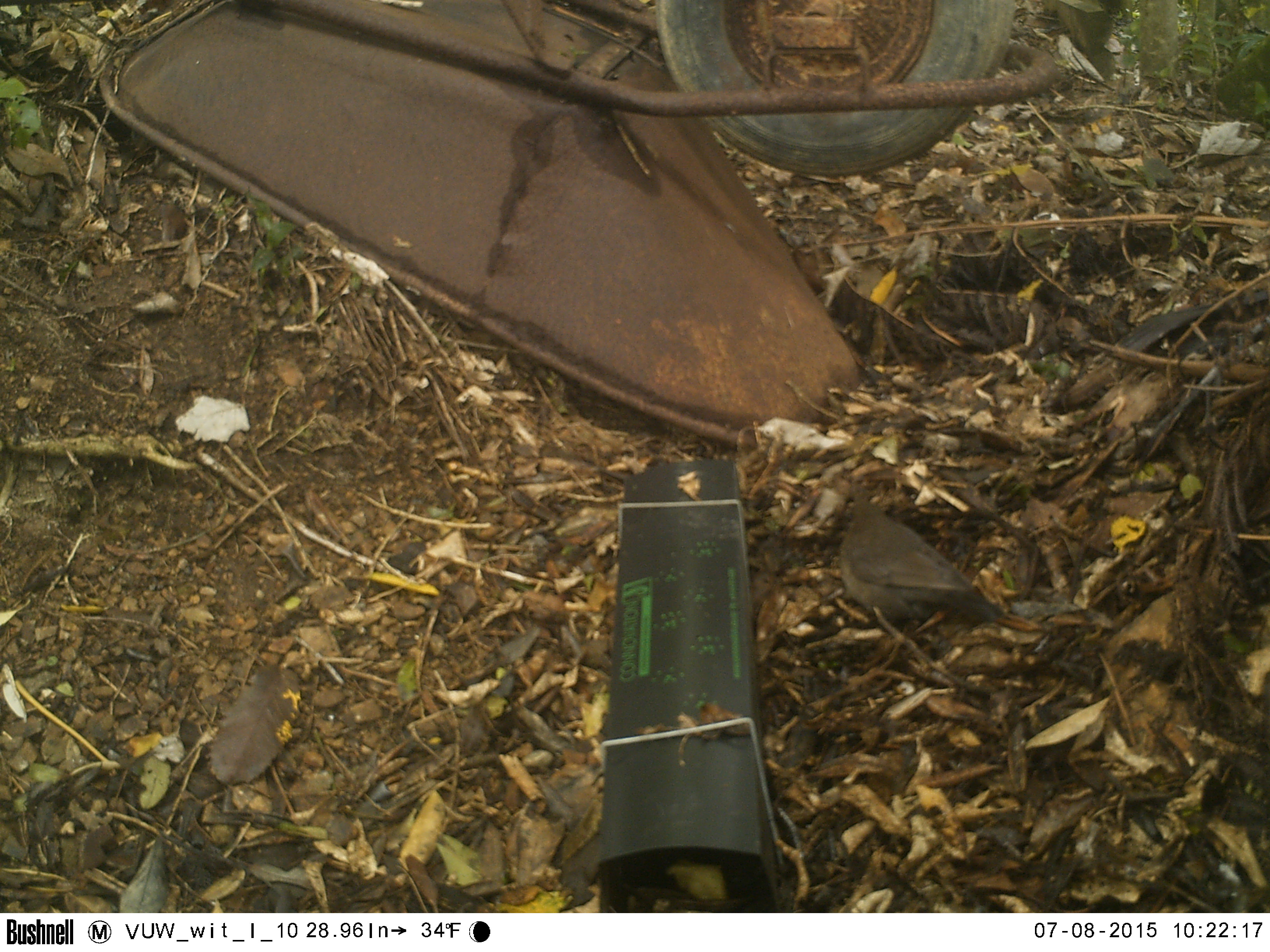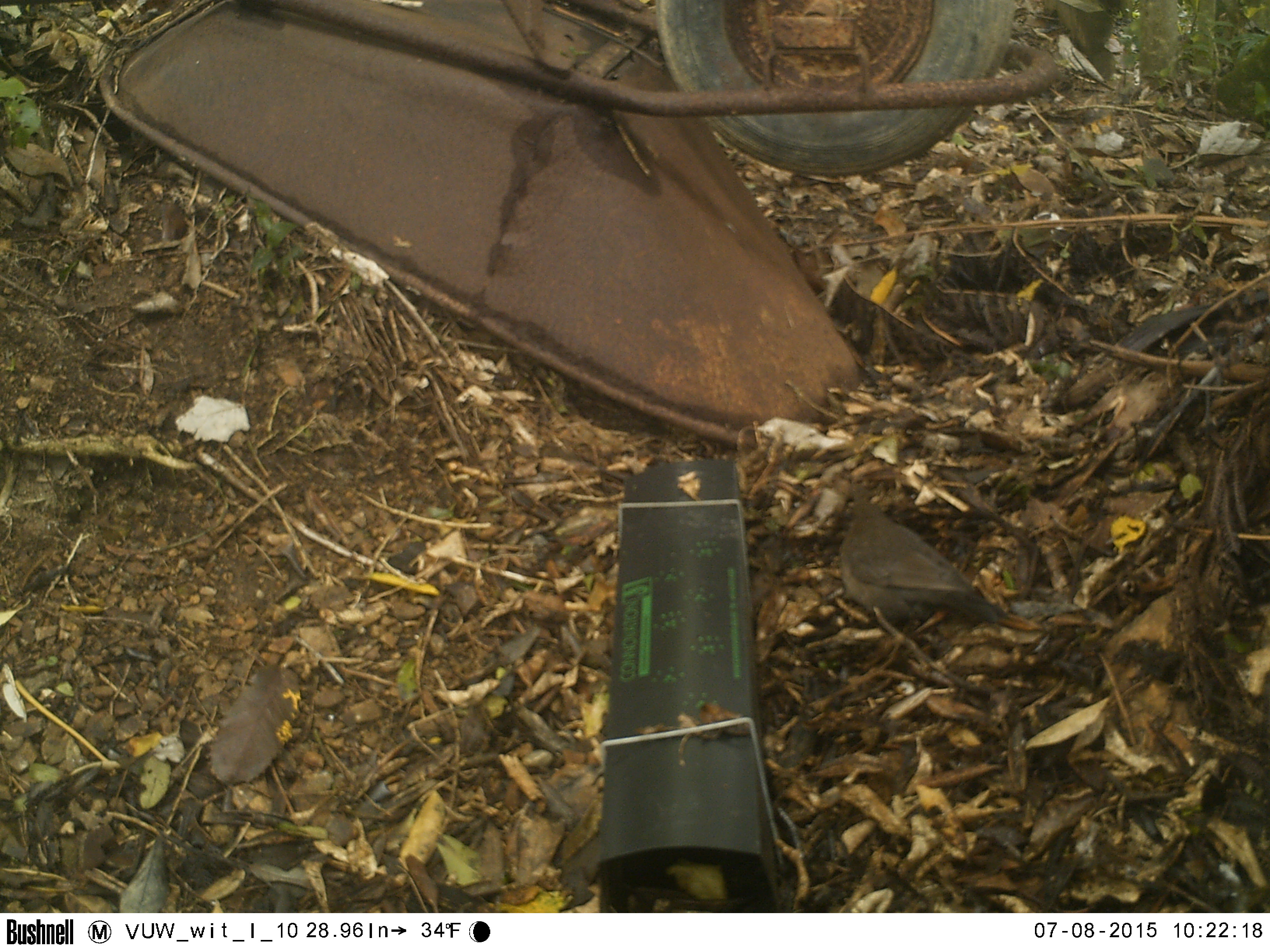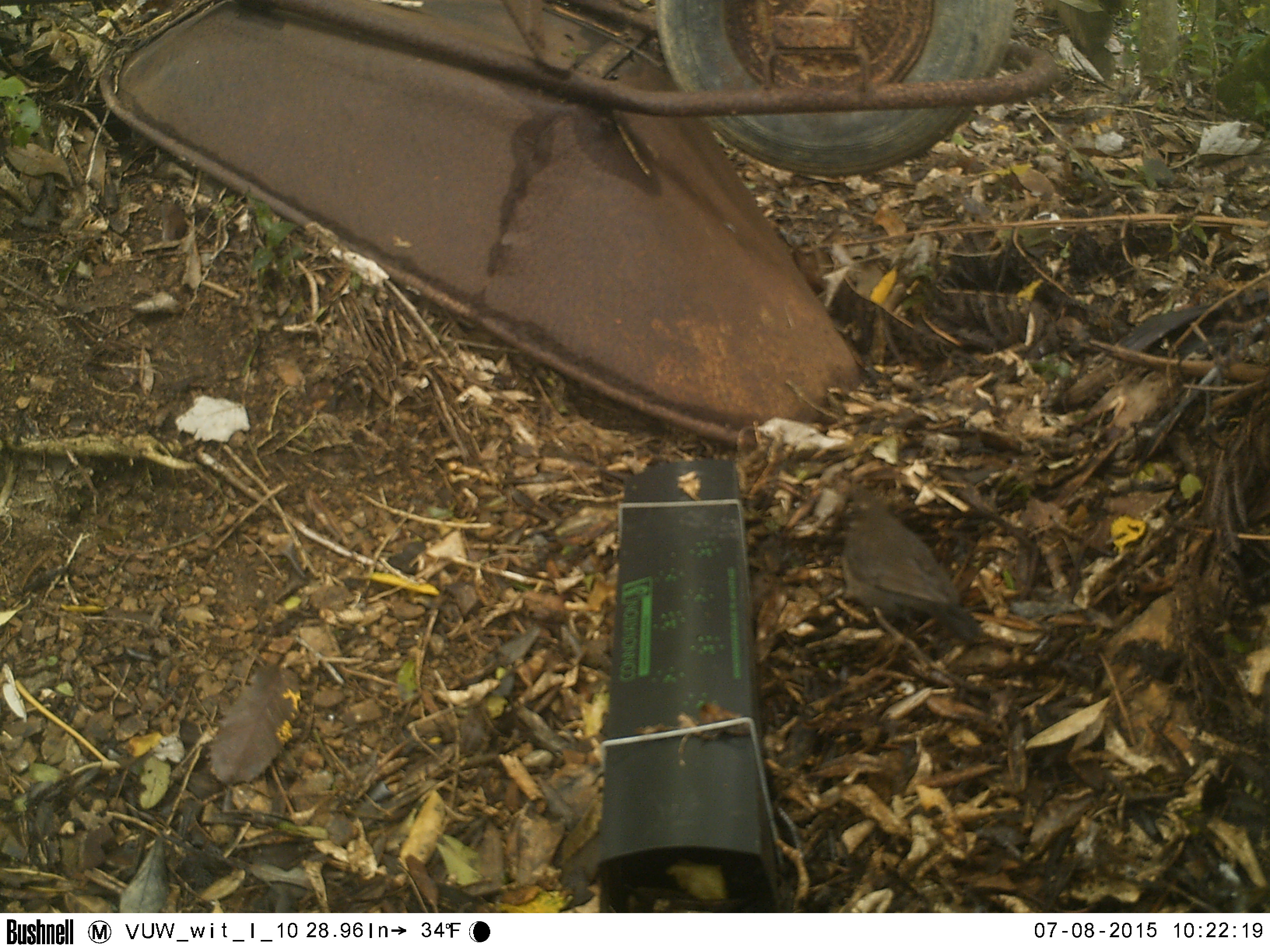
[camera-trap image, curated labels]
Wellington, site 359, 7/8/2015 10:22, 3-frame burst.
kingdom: Animalia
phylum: Chordata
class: Aves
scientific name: Aves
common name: bird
Bird (Aves).